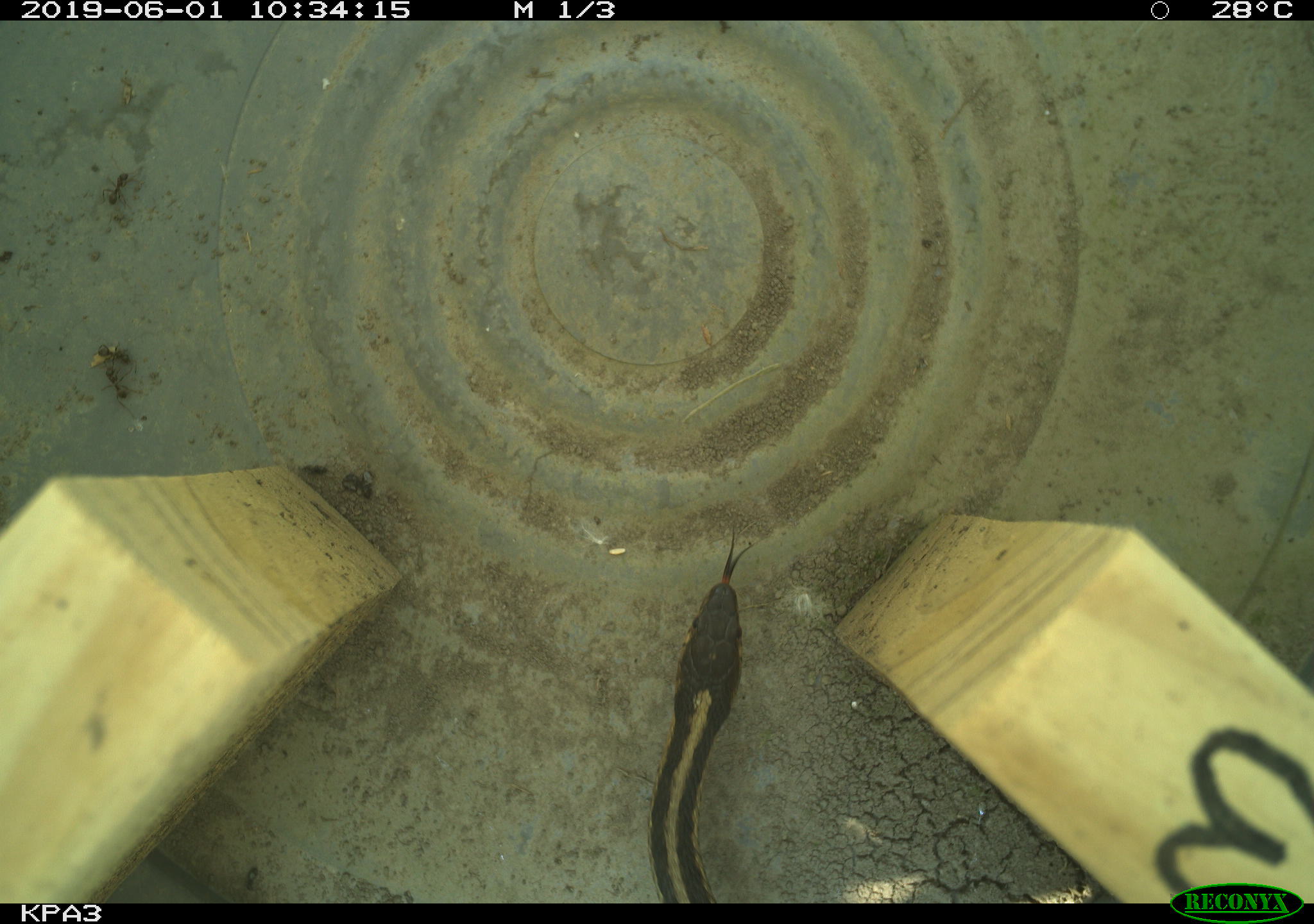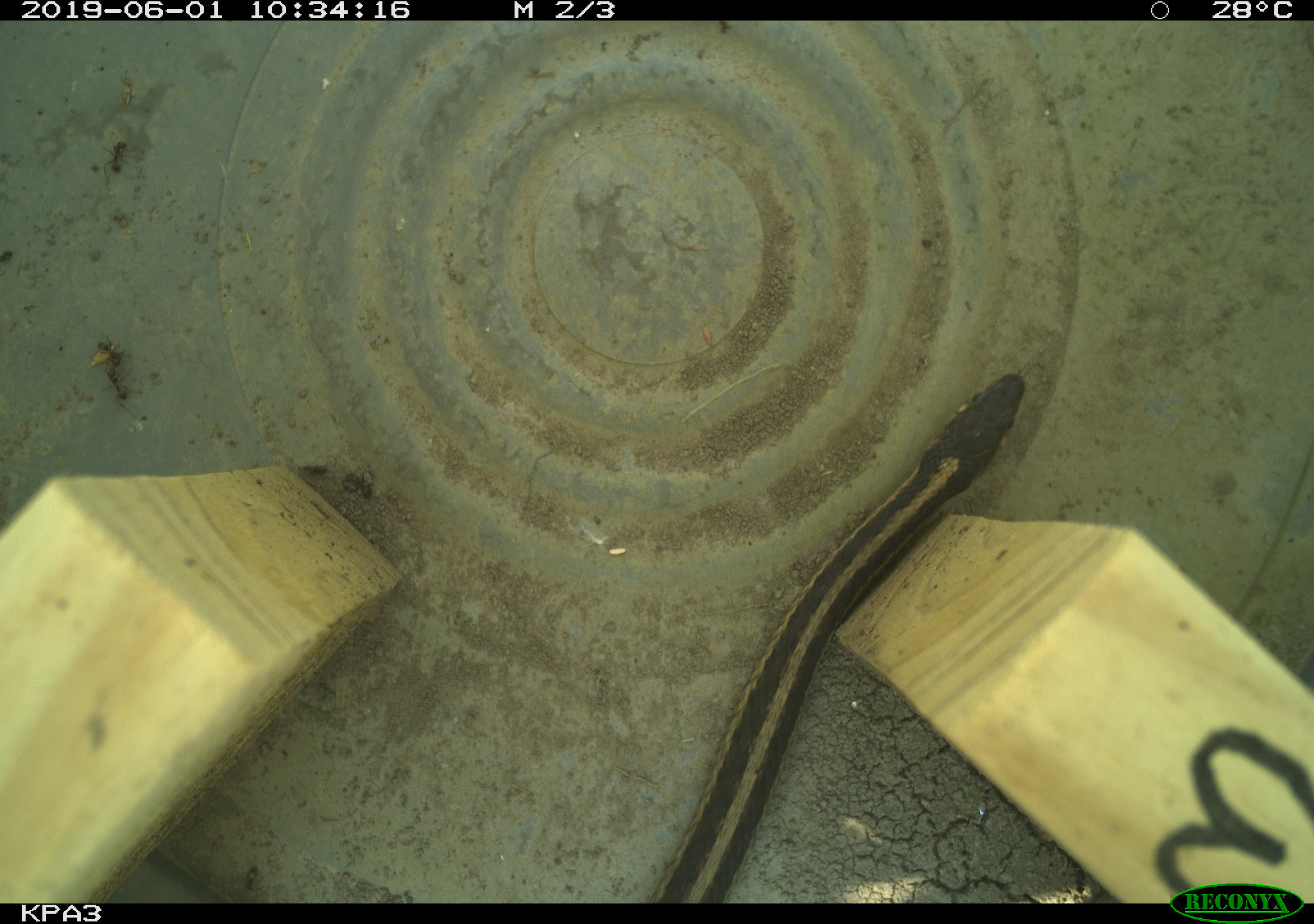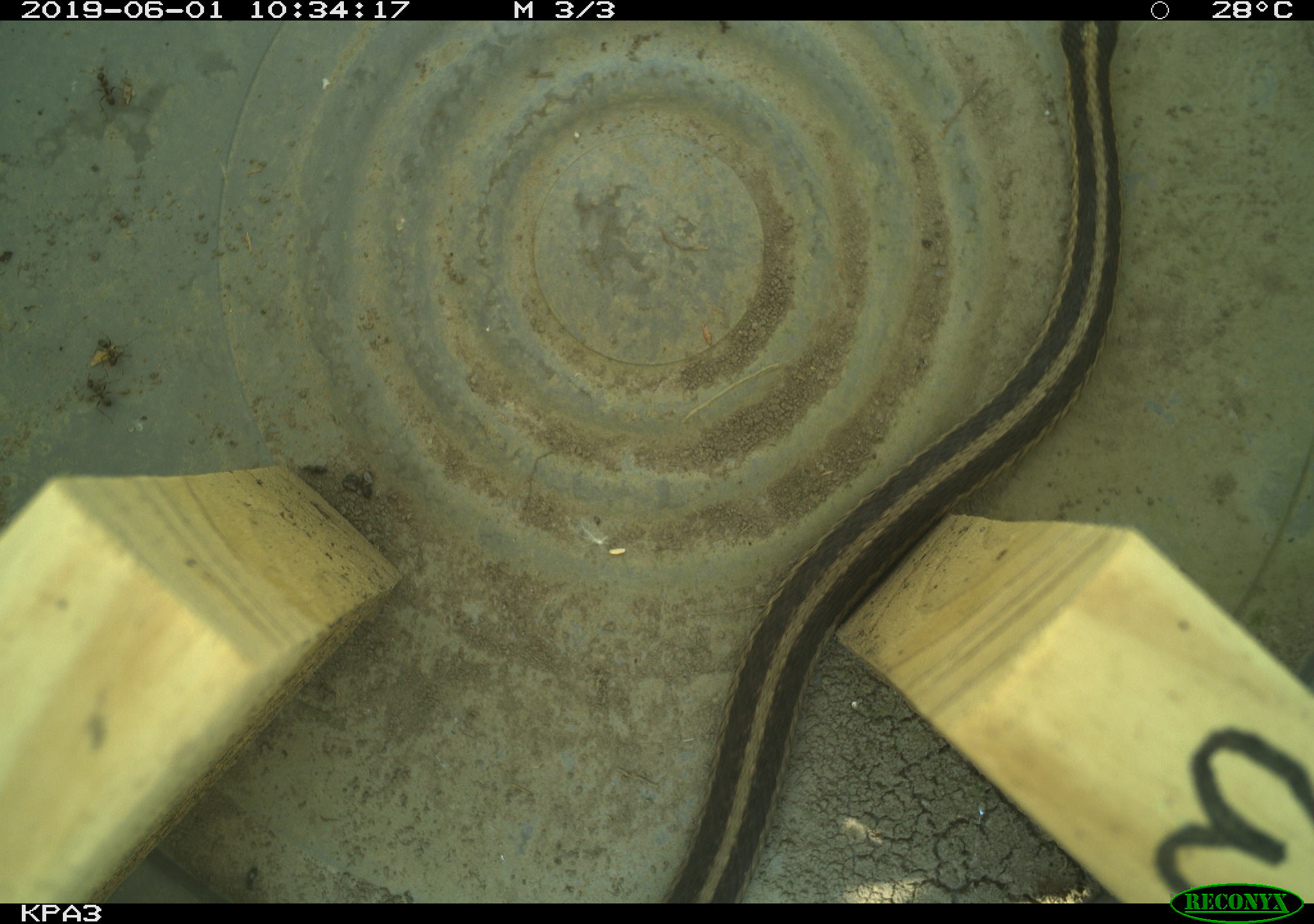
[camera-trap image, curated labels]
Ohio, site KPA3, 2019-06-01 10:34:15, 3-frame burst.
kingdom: Animalia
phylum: Chordata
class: Reptilia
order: Squamata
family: Colubridae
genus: Thamnophis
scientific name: Thamnophis sirtalis sirtalis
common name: eastern gartersnake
Eastern gartersnake (Thamnophis sirtalis sirtalis).